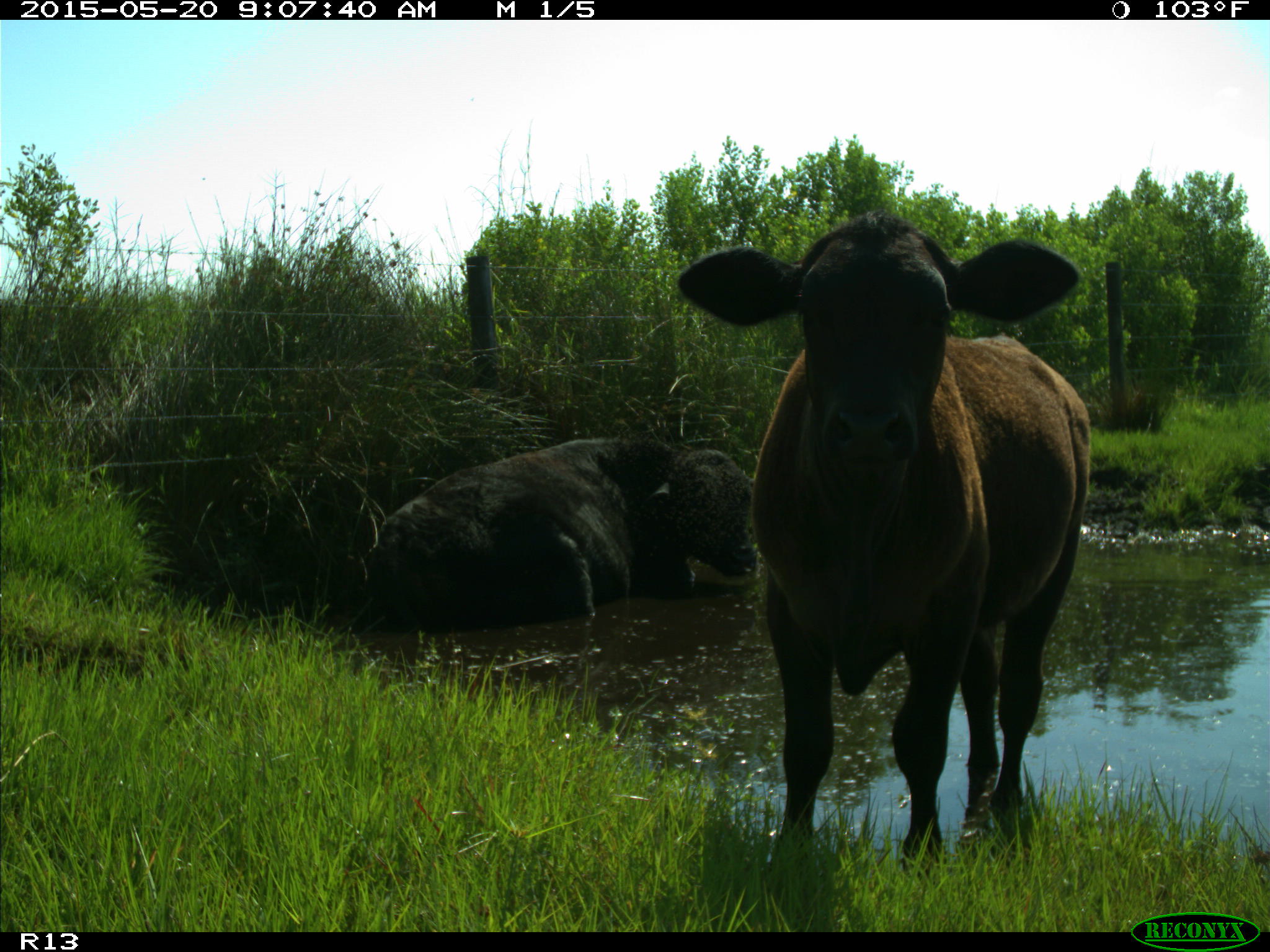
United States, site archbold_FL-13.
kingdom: Animalia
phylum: Chordata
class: Mammalia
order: Artiodactyla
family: Bovidae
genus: Bos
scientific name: Bos taurus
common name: domestic cow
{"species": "Bos taurus (domestic cow)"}